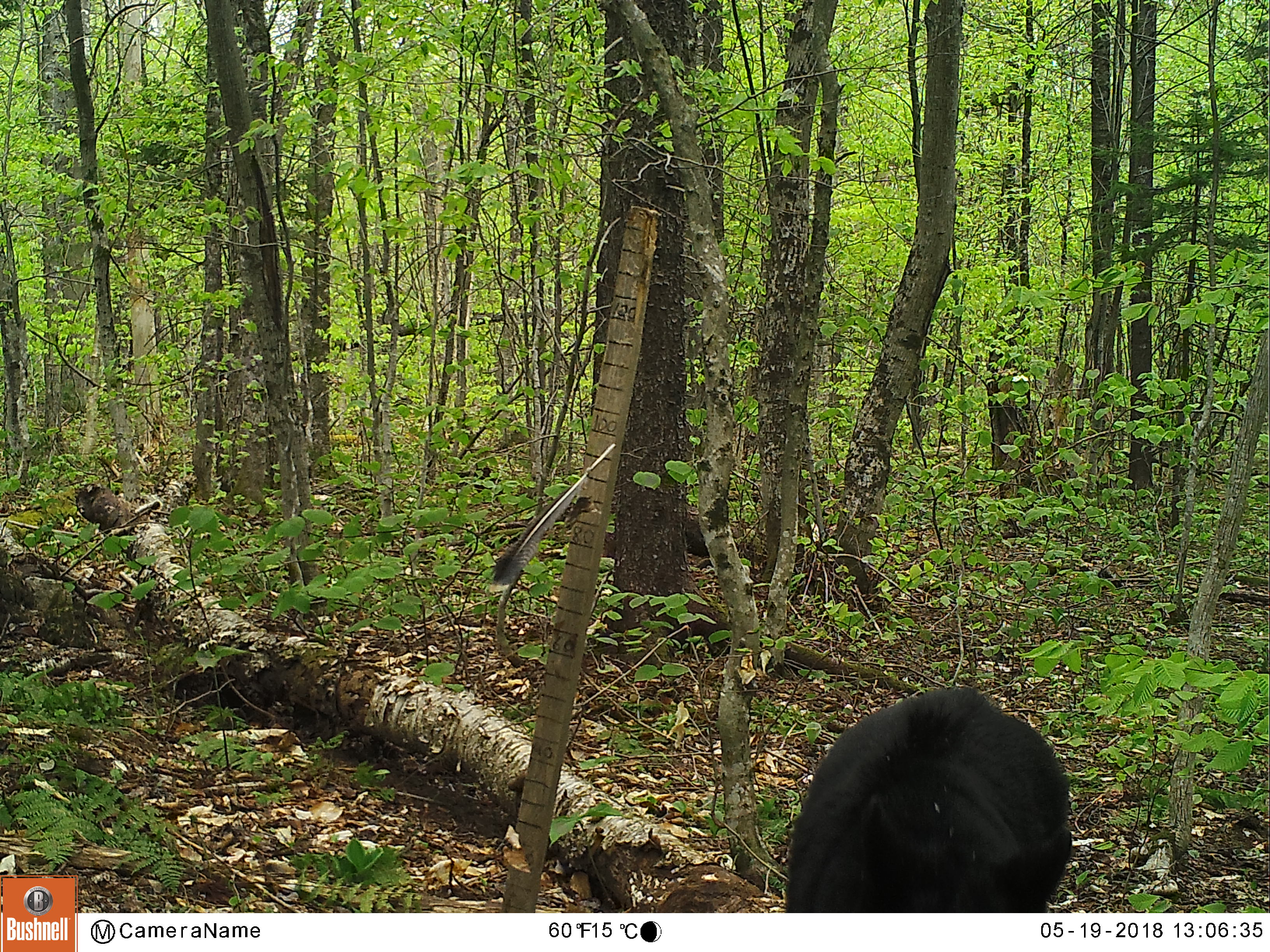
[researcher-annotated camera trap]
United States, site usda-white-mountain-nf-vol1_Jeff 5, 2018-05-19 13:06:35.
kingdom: Animalia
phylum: Chordata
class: Mammalia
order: Carnivora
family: Ursidae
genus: Ursus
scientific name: Ursus americanus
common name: black bear